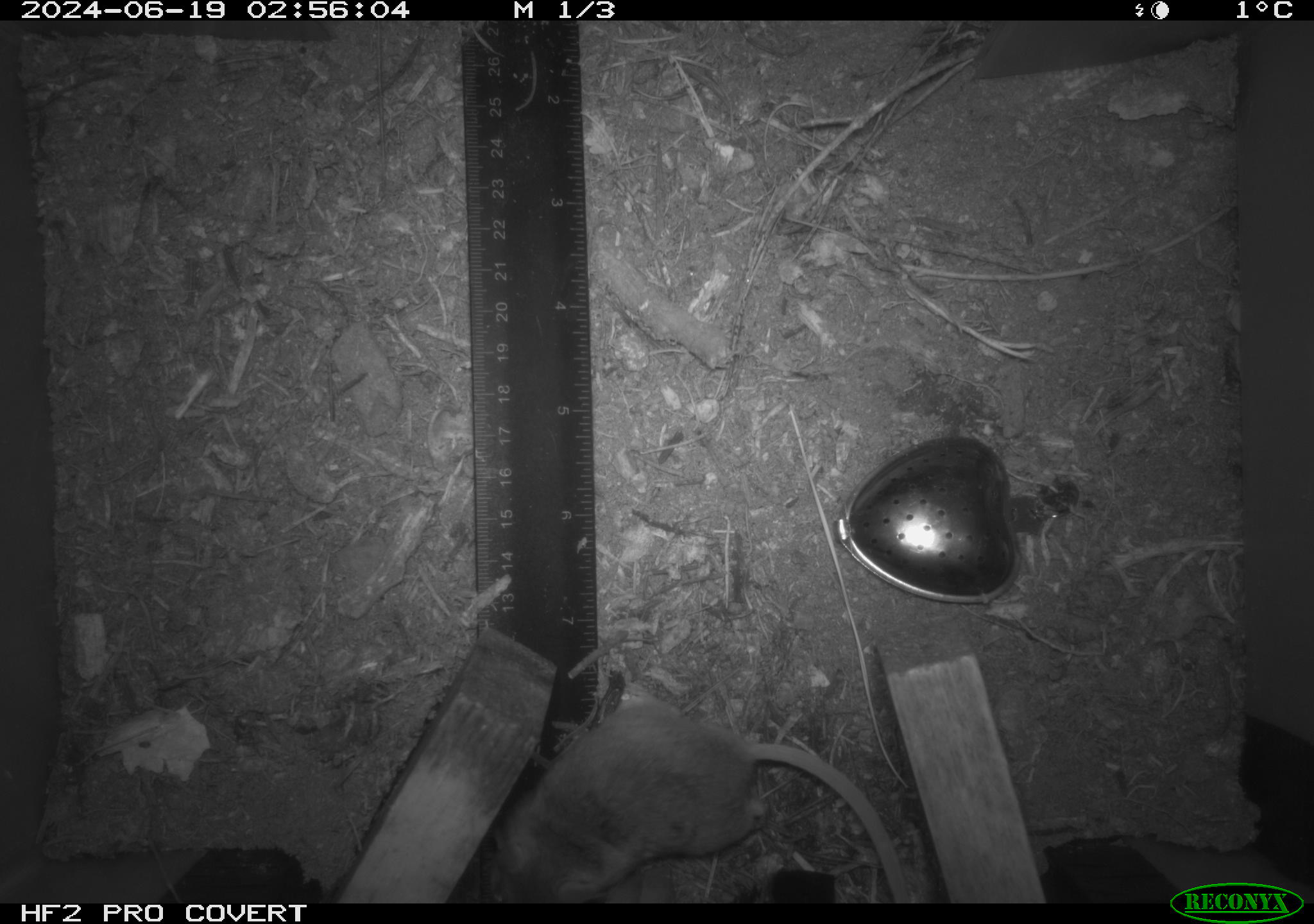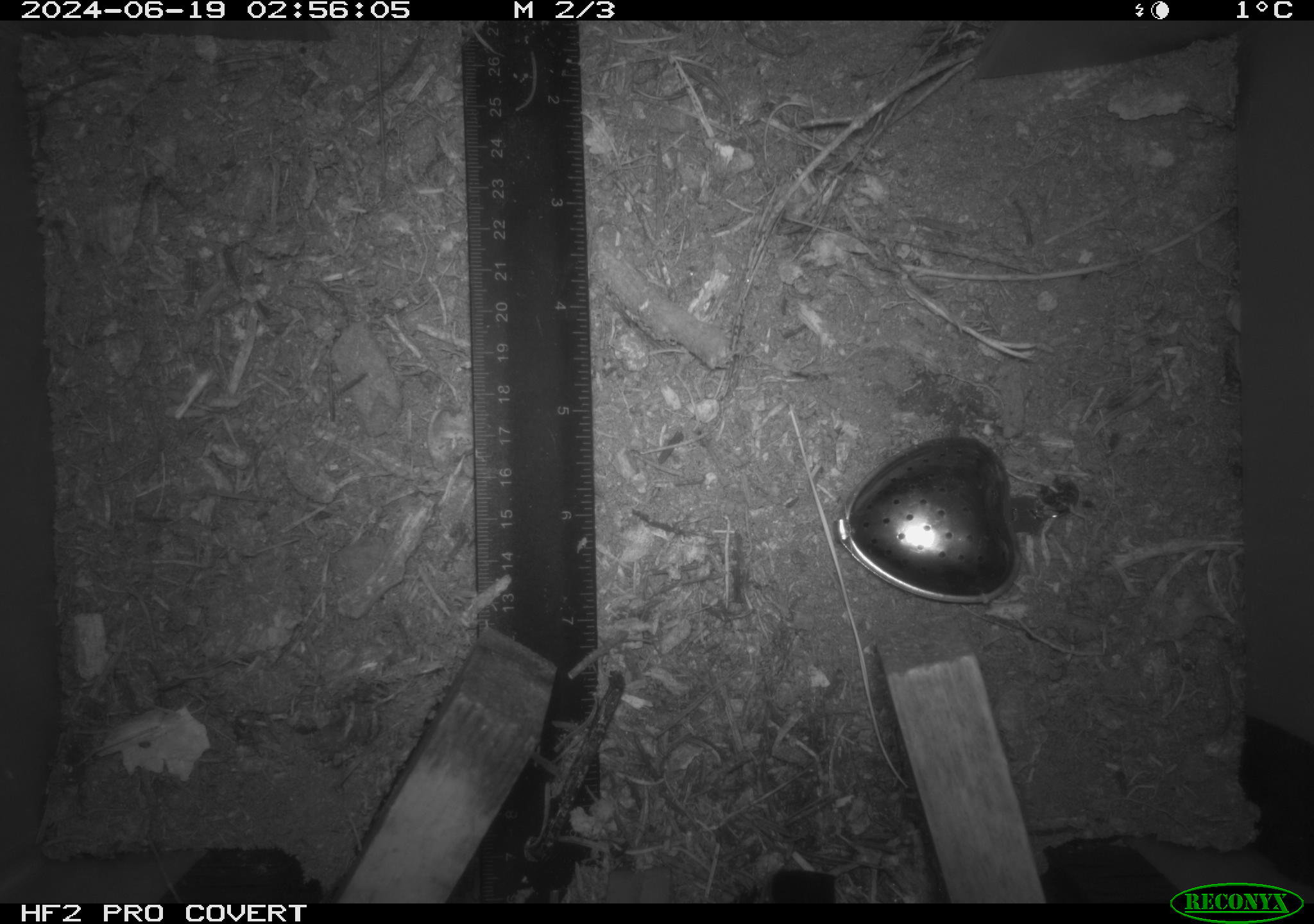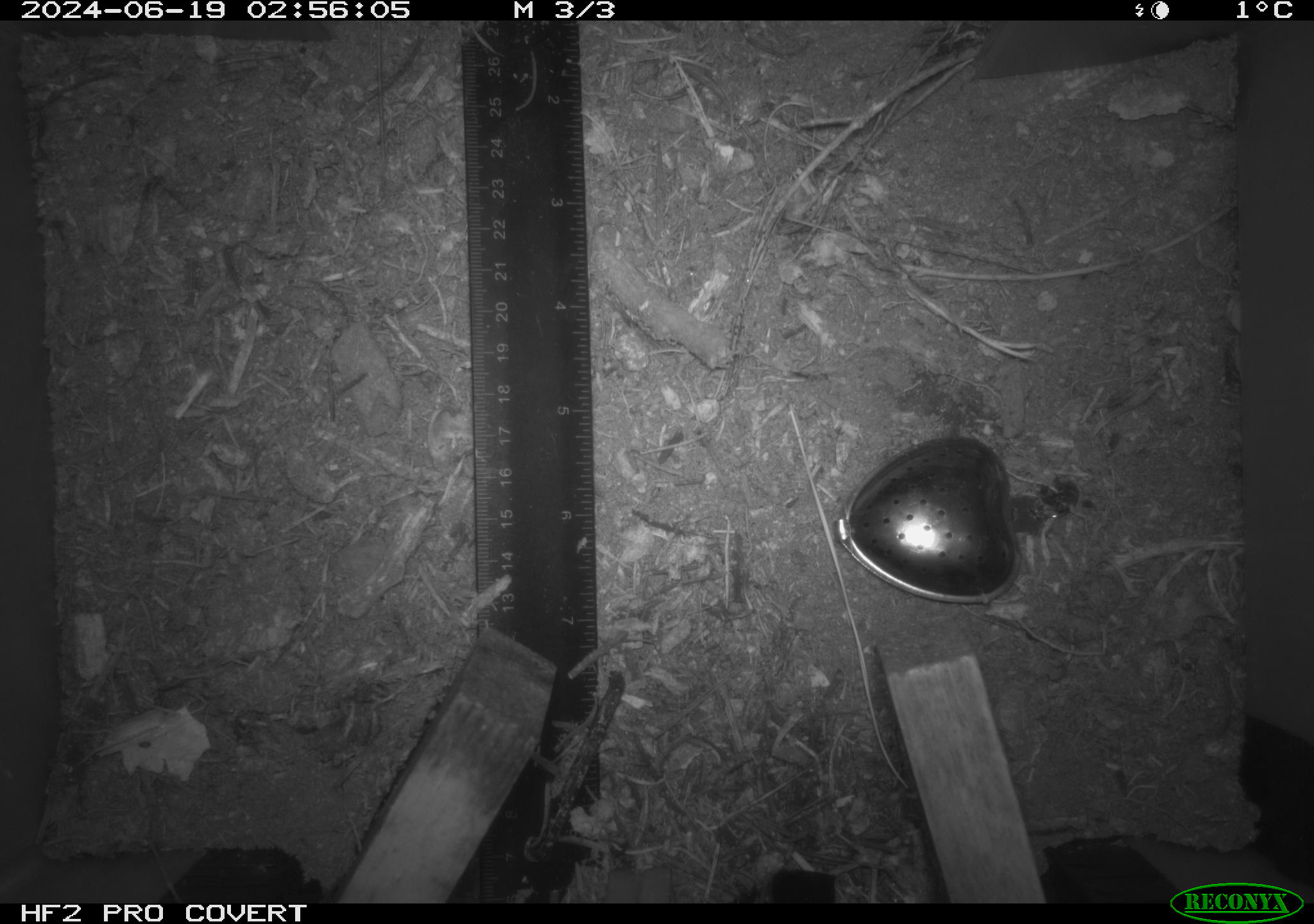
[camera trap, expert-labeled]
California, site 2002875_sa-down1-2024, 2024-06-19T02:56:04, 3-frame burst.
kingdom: Animalia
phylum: Chordata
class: Mammalia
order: Rodentia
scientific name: Rodentia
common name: rodent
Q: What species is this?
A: Rodent (Rodentia).